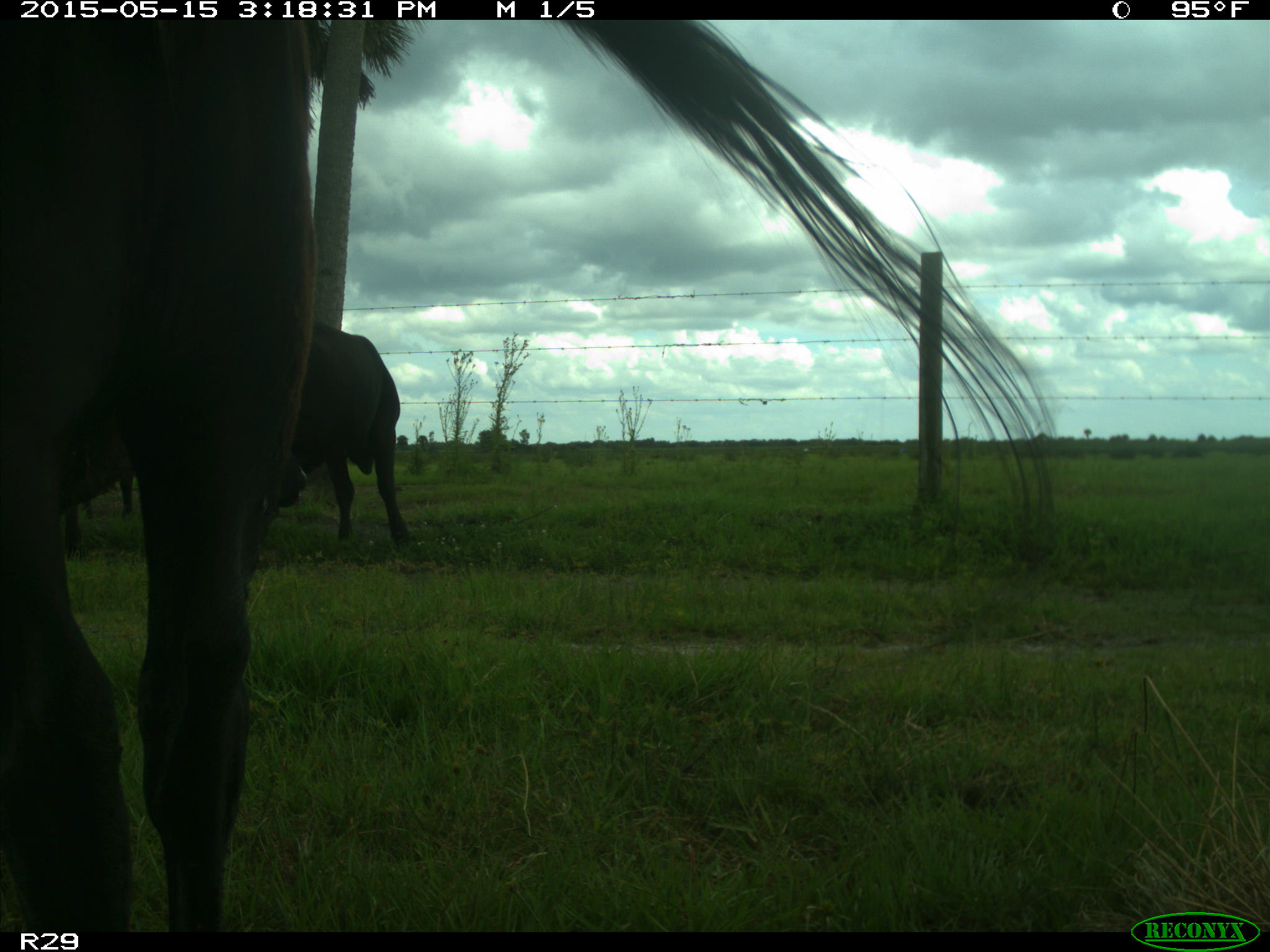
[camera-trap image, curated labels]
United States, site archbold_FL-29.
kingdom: Animalia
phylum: Chordata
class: Mammalia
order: Artiodactyla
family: Bovidae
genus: Bos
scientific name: Bos taurus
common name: domestic cow